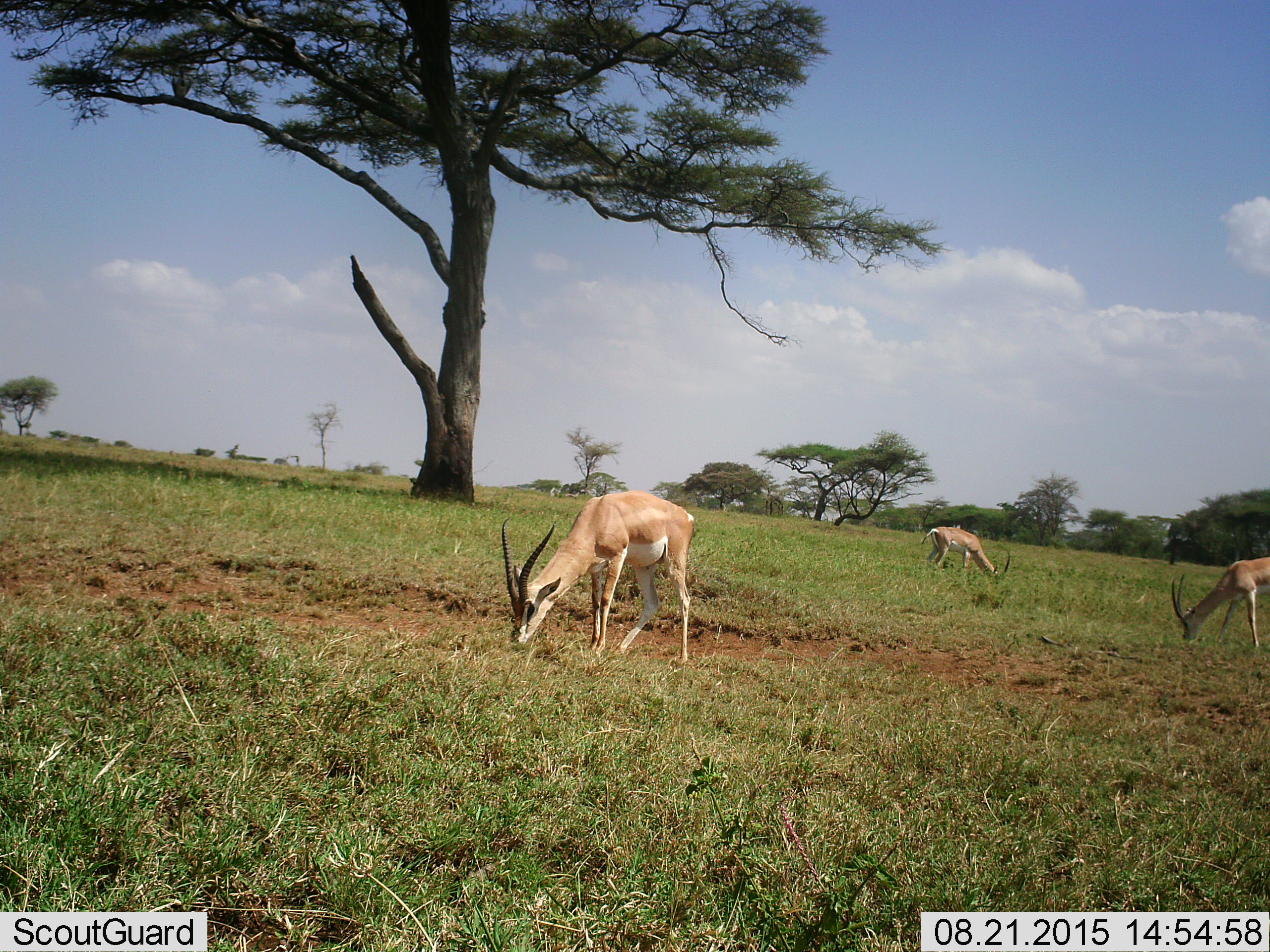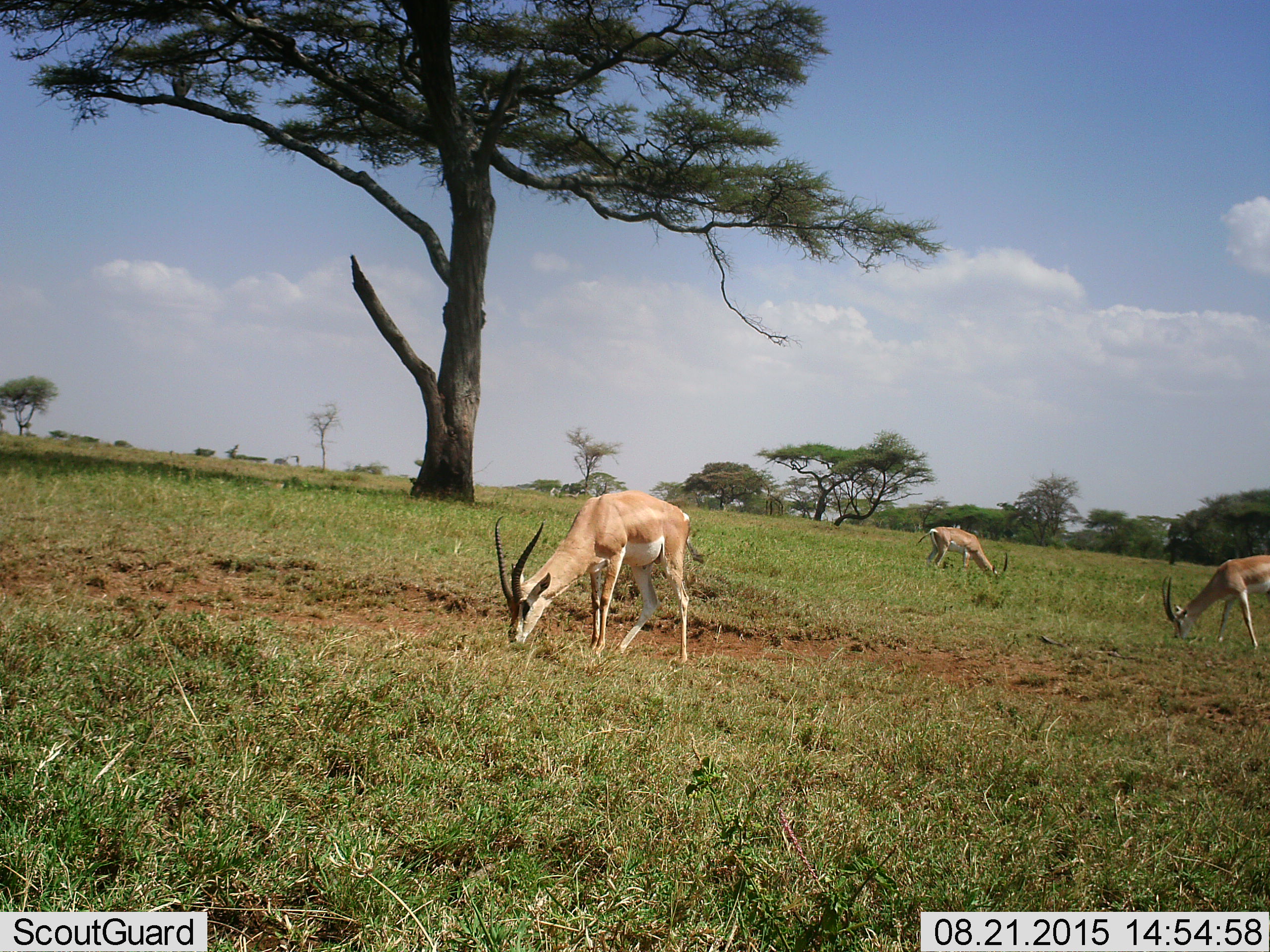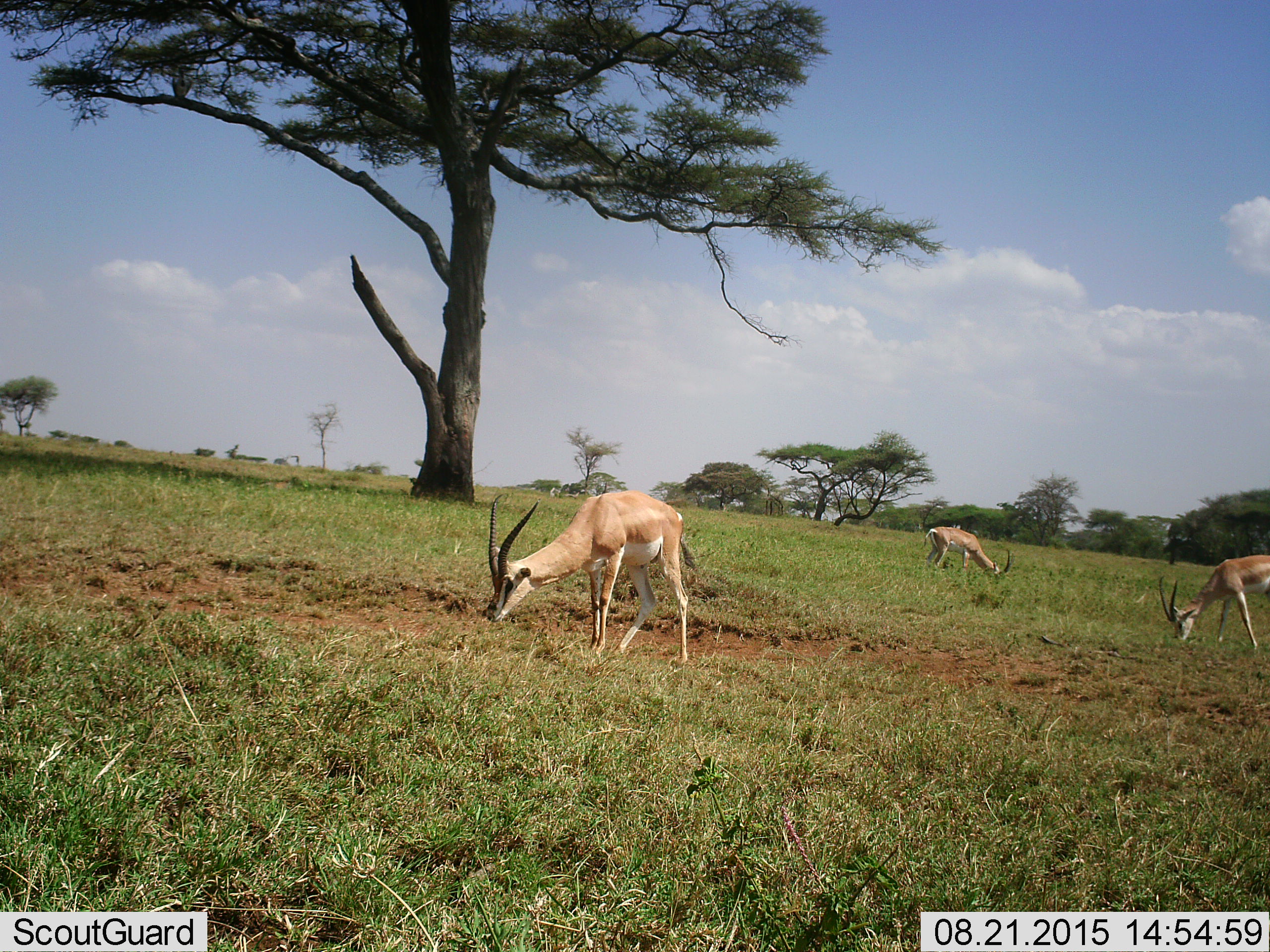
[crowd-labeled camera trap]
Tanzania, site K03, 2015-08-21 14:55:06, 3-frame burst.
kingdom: Animalia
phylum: Chordata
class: Mammalia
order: Artiodactyla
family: Bovidae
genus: Nanger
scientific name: Nanger granti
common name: grant's gazelle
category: gazellegrants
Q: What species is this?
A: Gazellegrants (grant's gazelle) (Nanger granti).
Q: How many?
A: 3.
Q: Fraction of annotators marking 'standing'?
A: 14%.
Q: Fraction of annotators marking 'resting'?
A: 0%.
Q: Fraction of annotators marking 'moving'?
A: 0%.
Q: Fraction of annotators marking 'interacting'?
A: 0%.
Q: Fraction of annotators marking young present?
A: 0%.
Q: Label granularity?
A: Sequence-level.